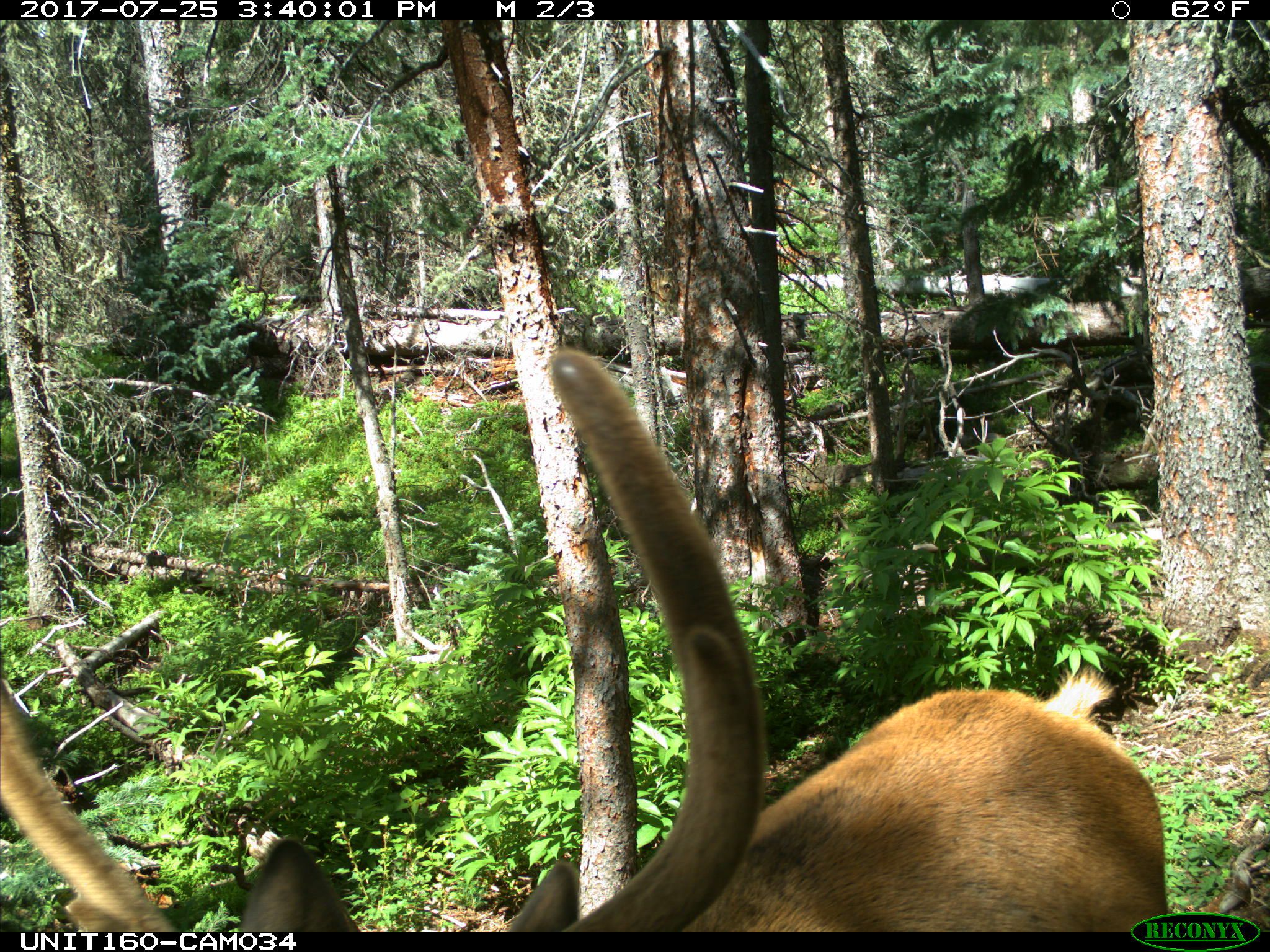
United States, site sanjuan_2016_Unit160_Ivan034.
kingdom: Animalia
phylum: Chordata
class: Mammalia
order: Artiodactyla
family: Cervidae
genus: Cervus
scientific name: Cervus elaphus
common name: red deer